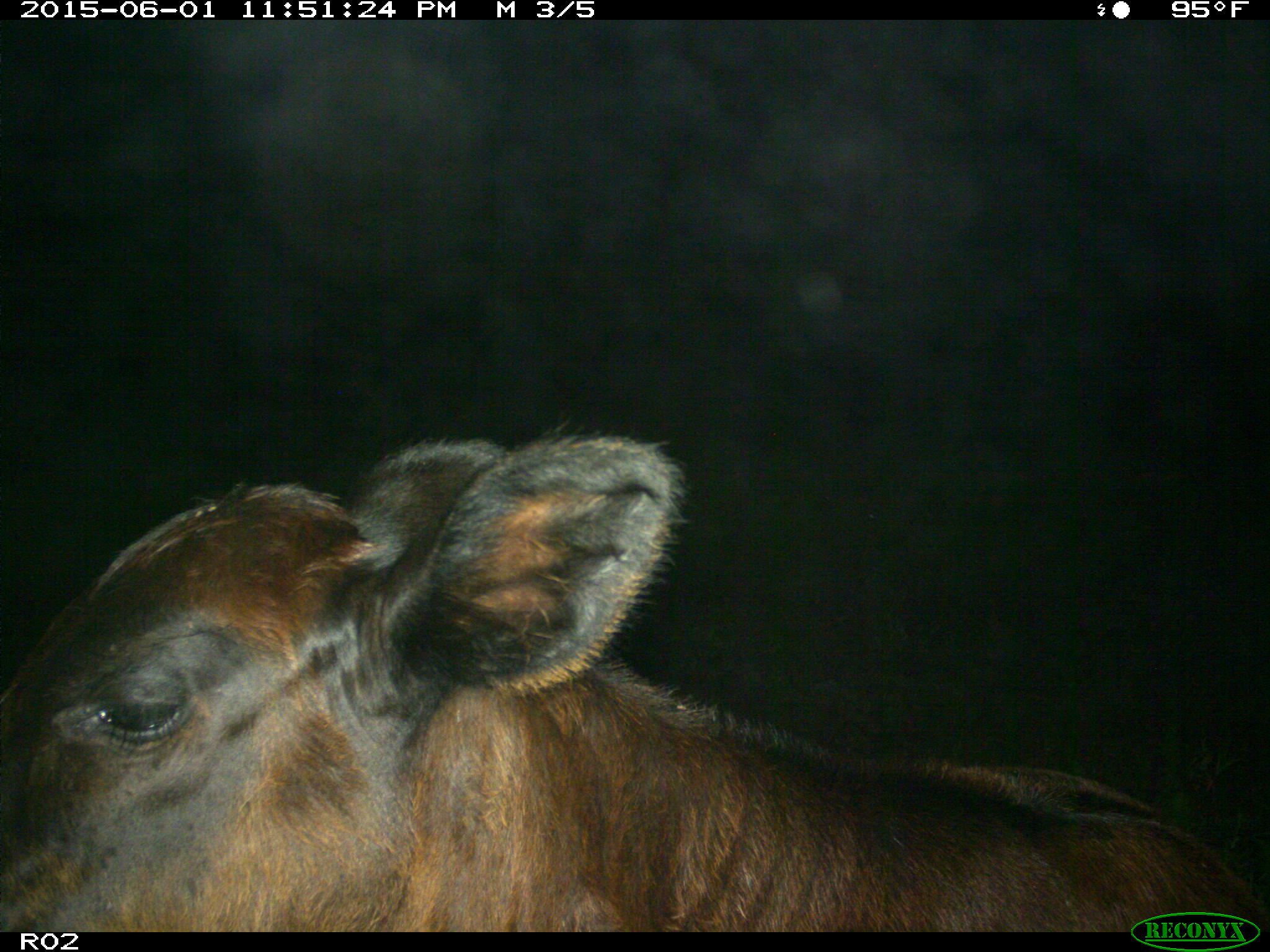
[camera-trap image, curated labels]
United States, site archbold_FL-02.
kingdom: Animalia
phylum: Chordata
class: Mammalia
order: Artiodactyla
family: Bovidae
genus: Bos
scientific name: Bos taurus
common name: domestic cow